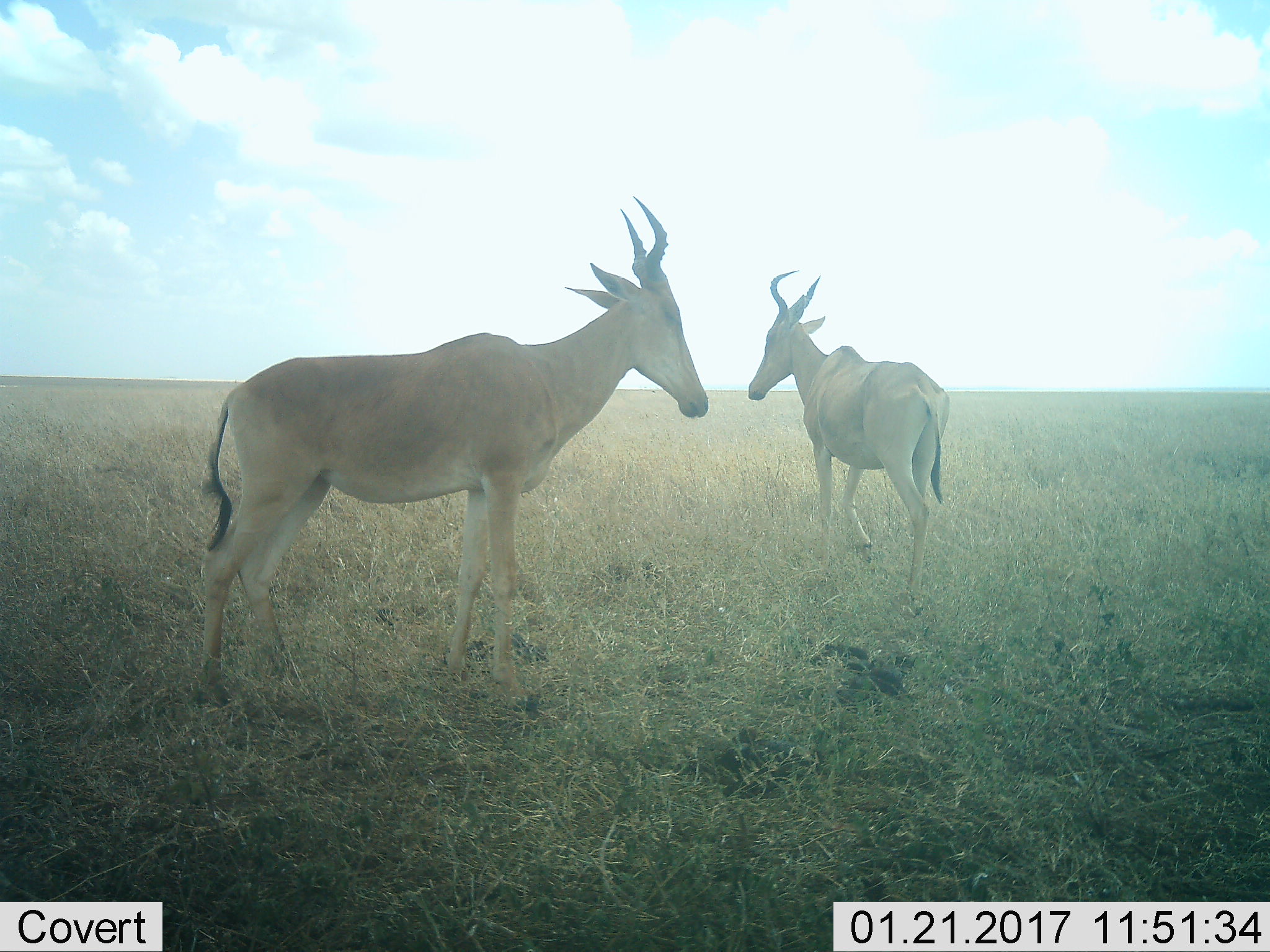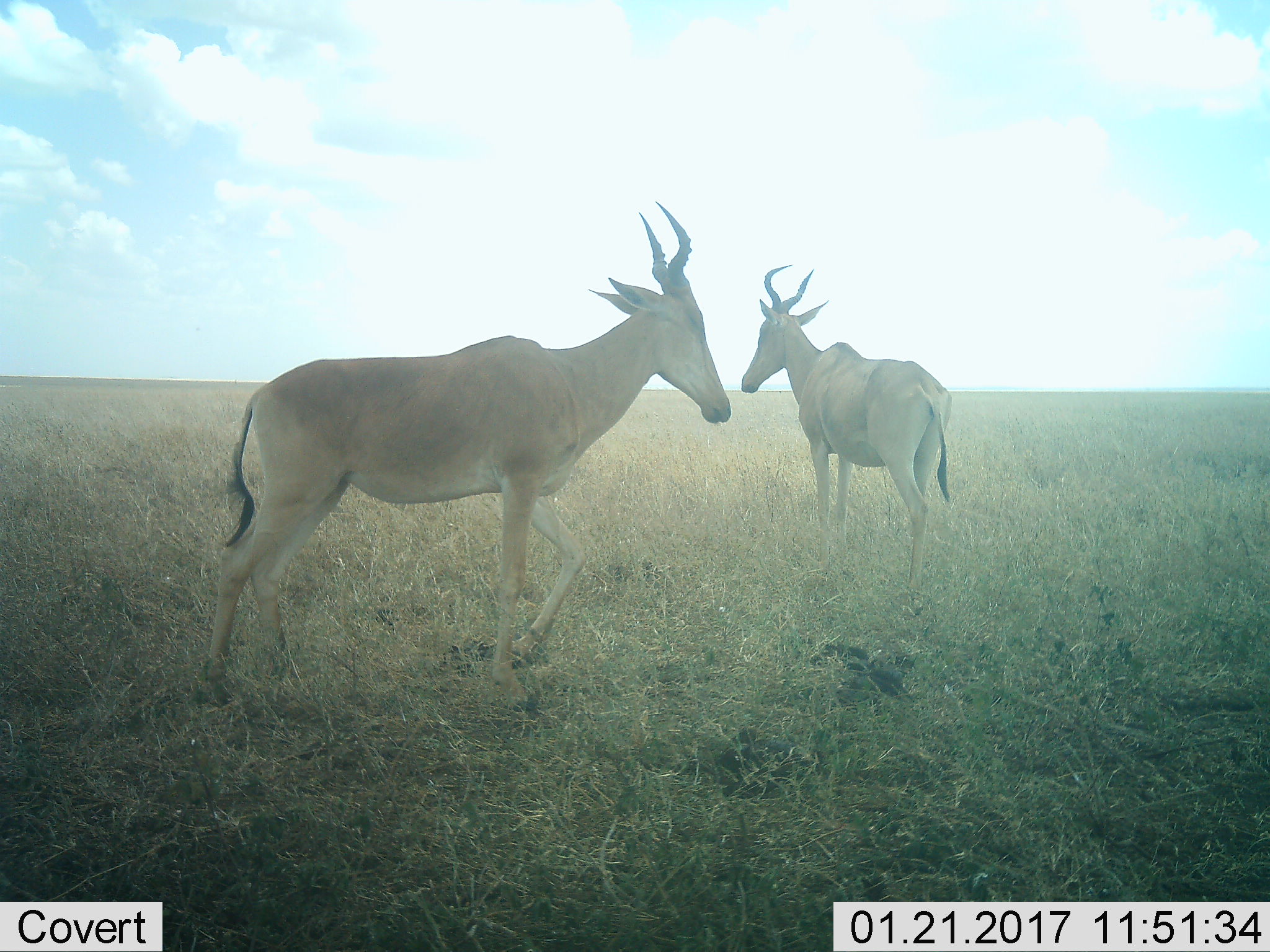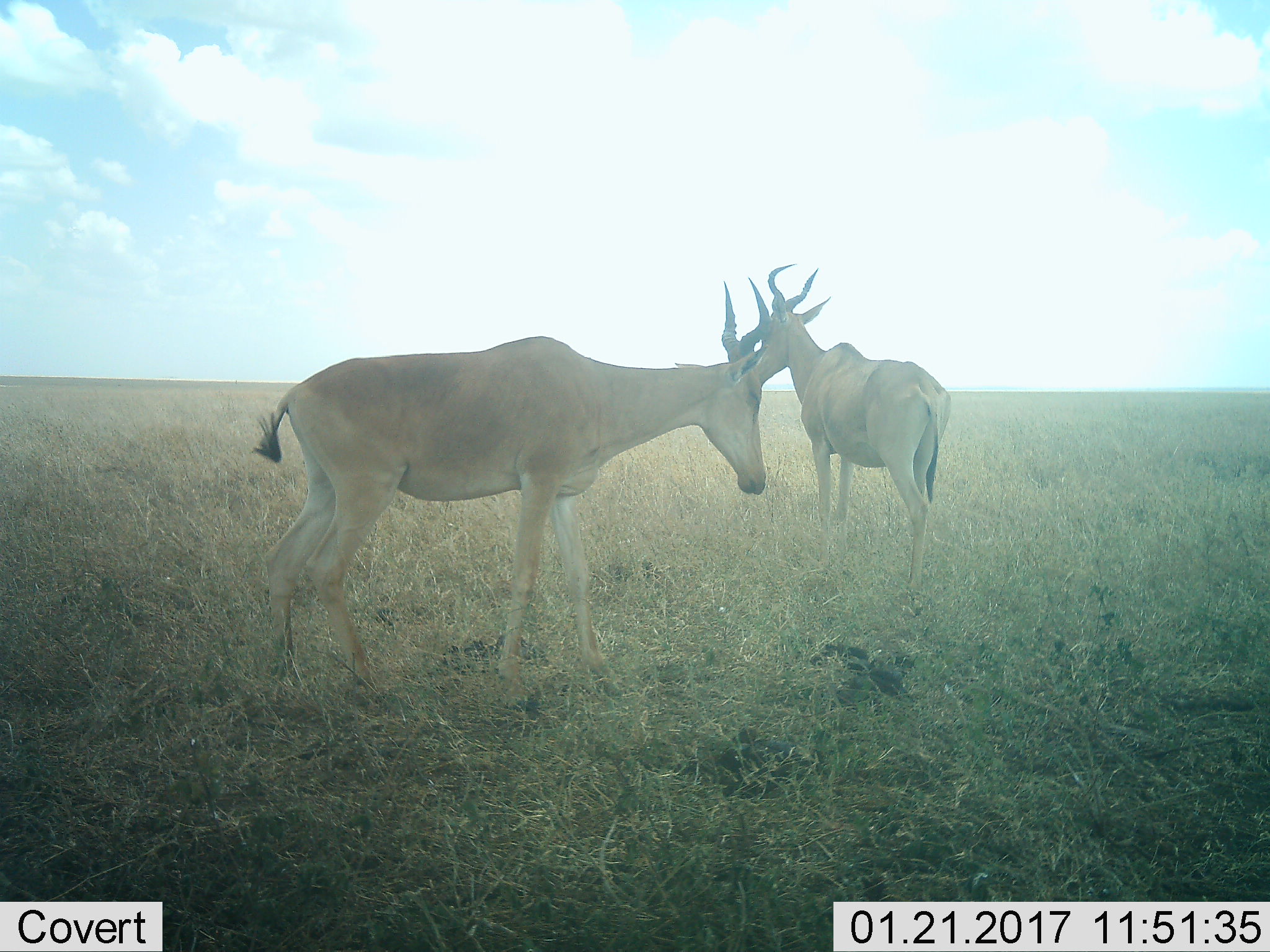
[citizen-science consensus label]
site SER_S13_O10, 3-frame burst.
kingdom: Animalia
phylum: Chordata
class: Mammalia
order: Artiodactyla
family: Bovidae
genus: Alcelaphus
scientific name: Alcelaphus buselaphus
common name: hartebeest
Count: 2.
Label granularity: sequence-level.